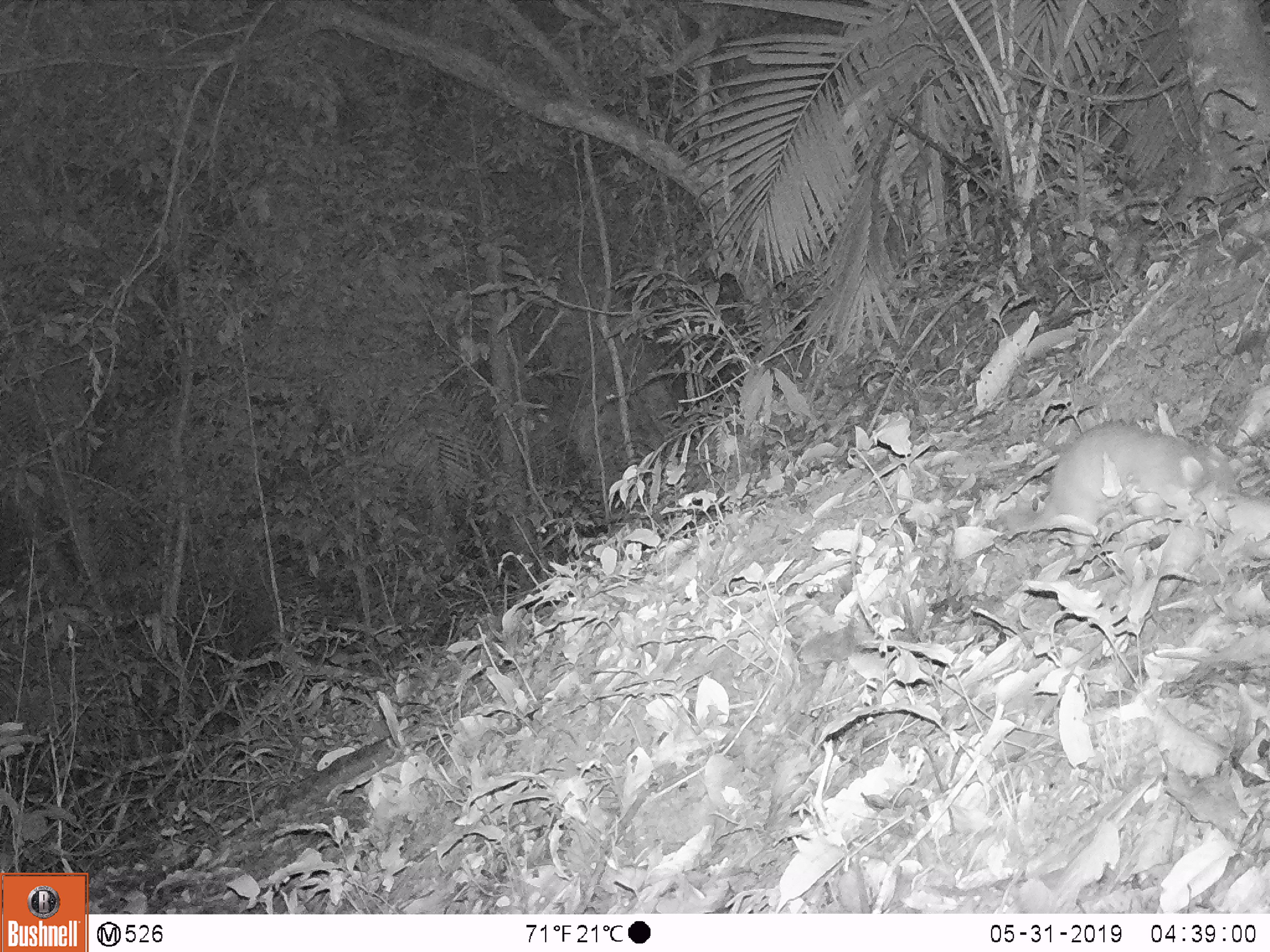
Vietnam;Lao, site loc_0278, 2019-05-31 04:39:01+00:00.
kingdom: Animalia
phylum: Chordata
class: Mammalia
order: Carnivora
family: Mustelidae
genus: Melogale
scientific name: Melogale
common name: ferret badger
Ferret badger (Melogale). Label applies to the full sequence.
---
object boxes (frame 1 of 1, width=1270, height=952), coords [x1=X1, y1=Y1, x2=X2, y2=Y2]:
ferret badger: [x1=1003, y1=419, x2=1242, y2=572]